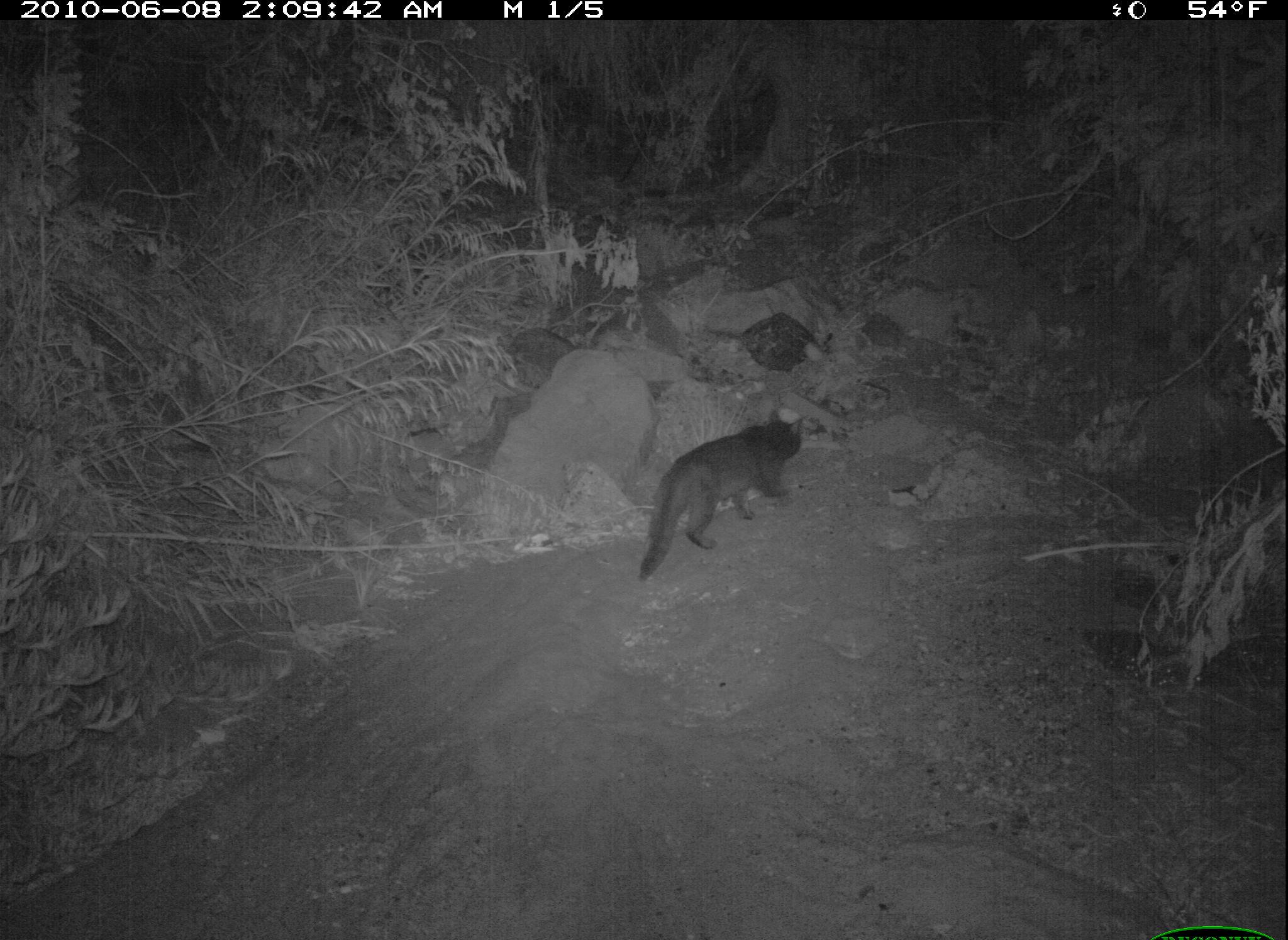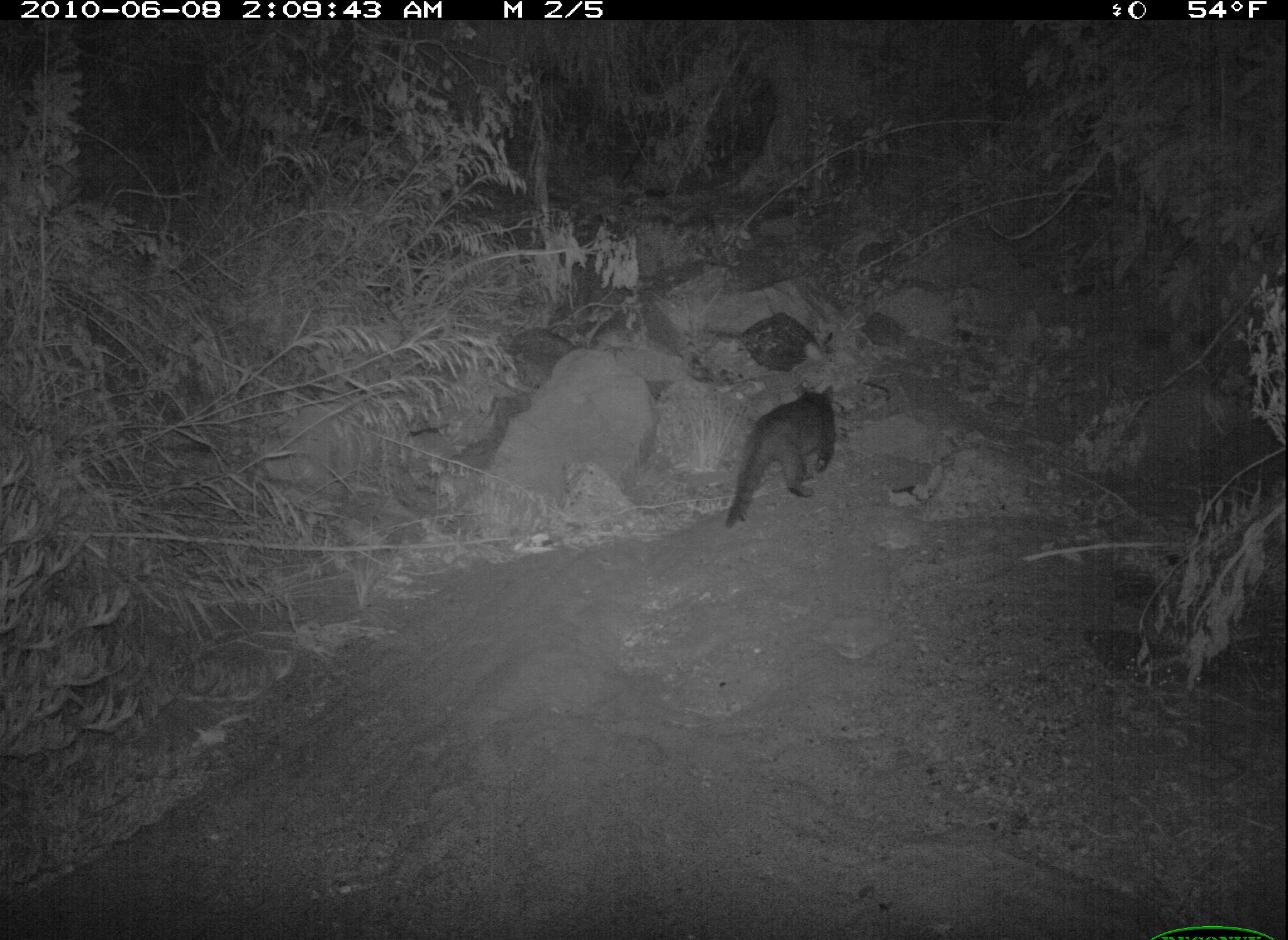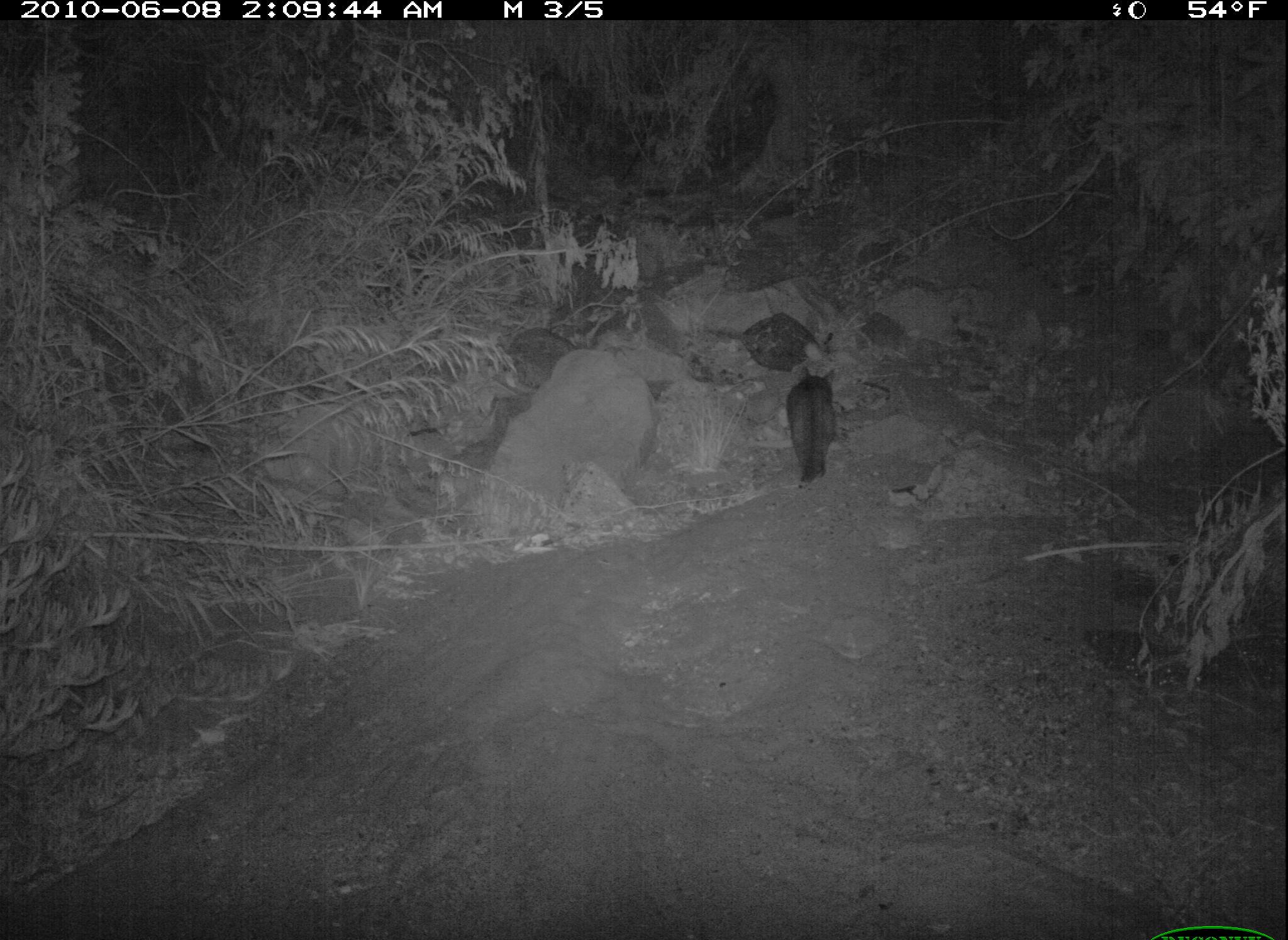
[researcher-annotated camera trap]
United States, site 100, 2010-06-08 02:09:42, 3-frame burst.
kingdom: Animalia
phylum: Chordata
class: Mammalia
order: Carnivora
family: Felidae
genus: Felis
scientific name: Felis catus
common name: cat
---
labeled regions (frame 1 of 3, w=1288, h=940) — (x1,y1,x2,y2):
cat: (617,390,832,590)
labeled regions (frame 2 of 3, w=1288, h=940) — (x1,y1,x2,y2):
cat: (713,369,839,540)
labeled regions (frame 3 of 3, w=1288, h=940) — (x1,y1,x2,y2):
cat: (778,351,863,494)